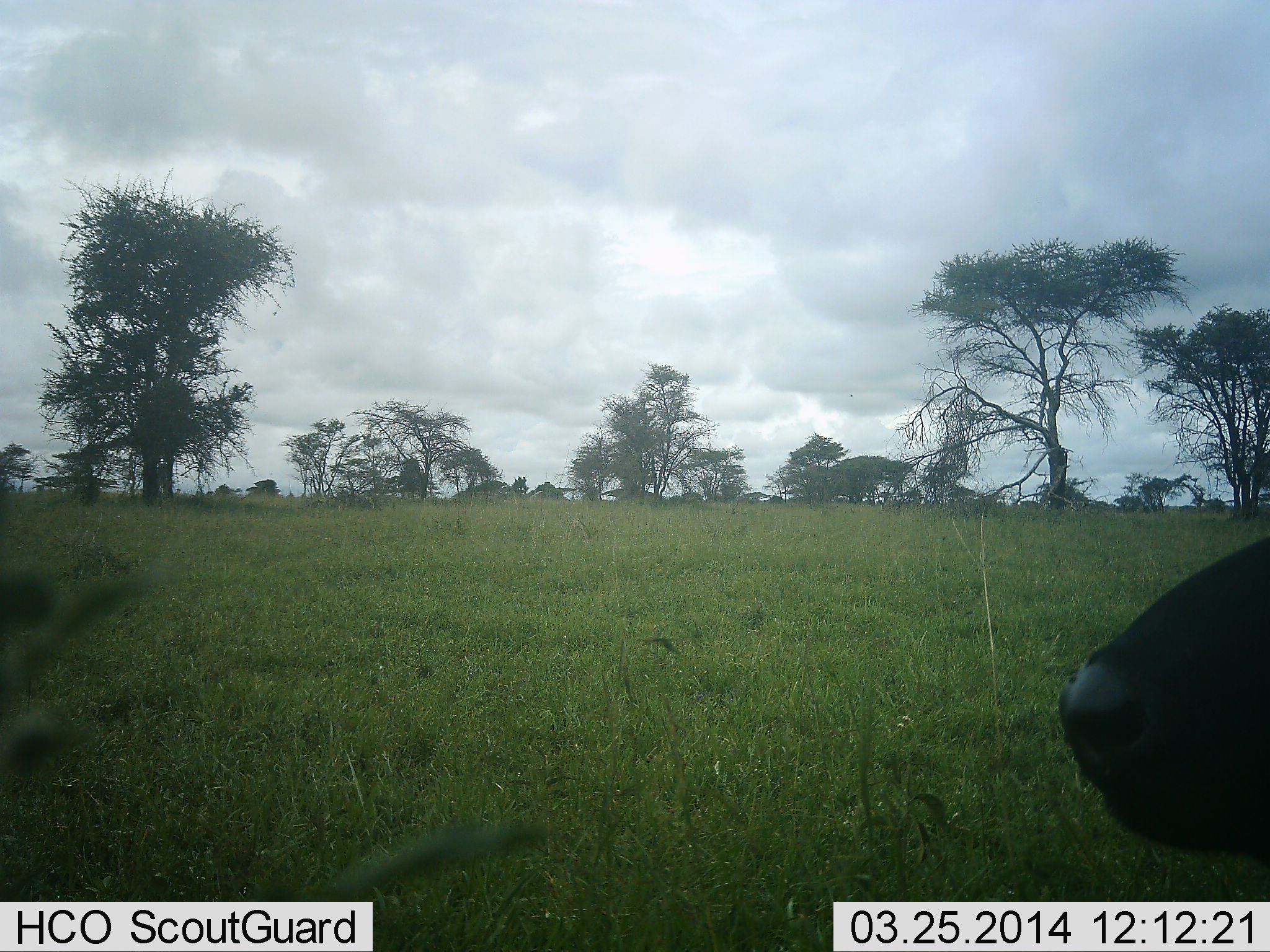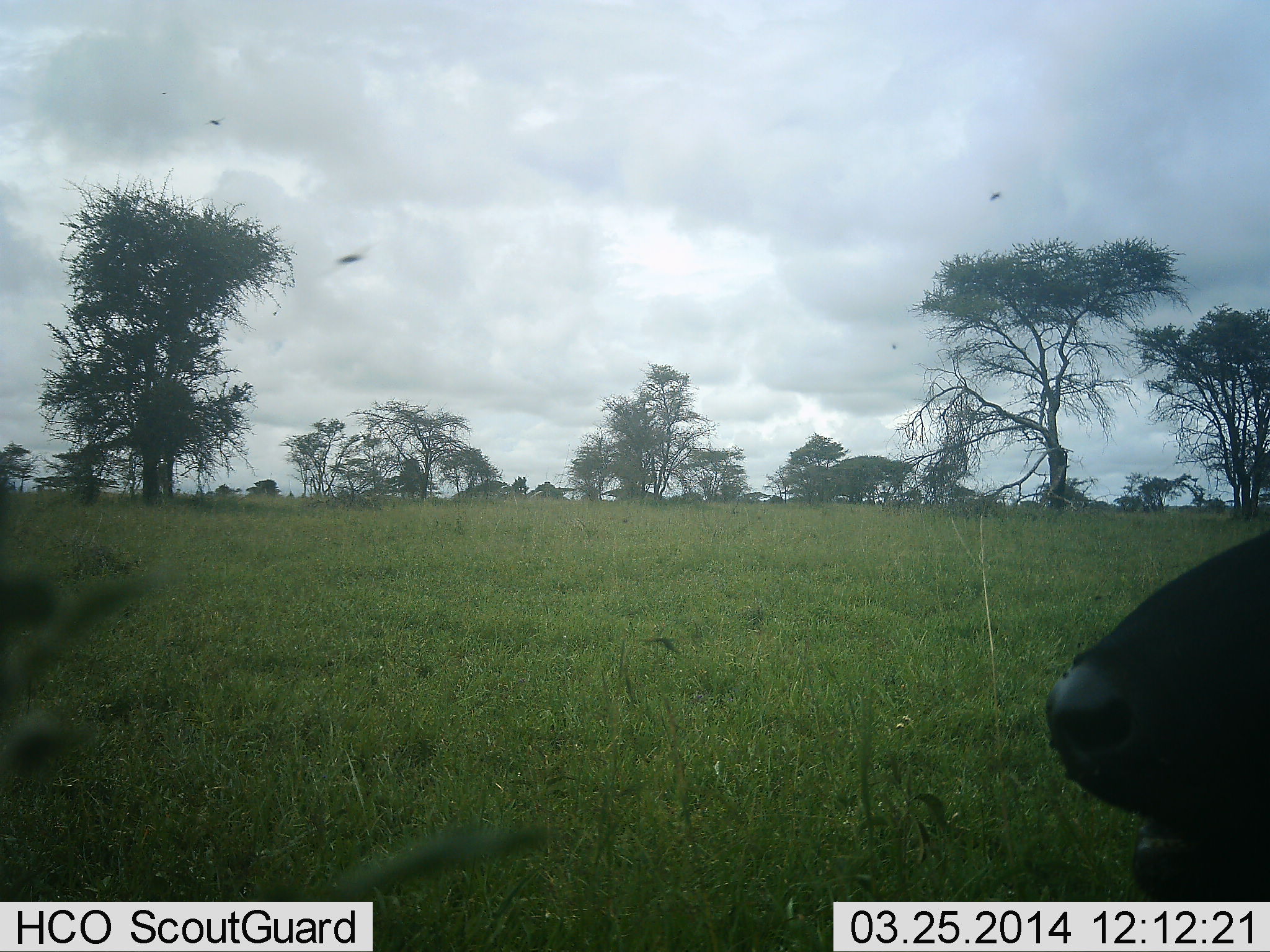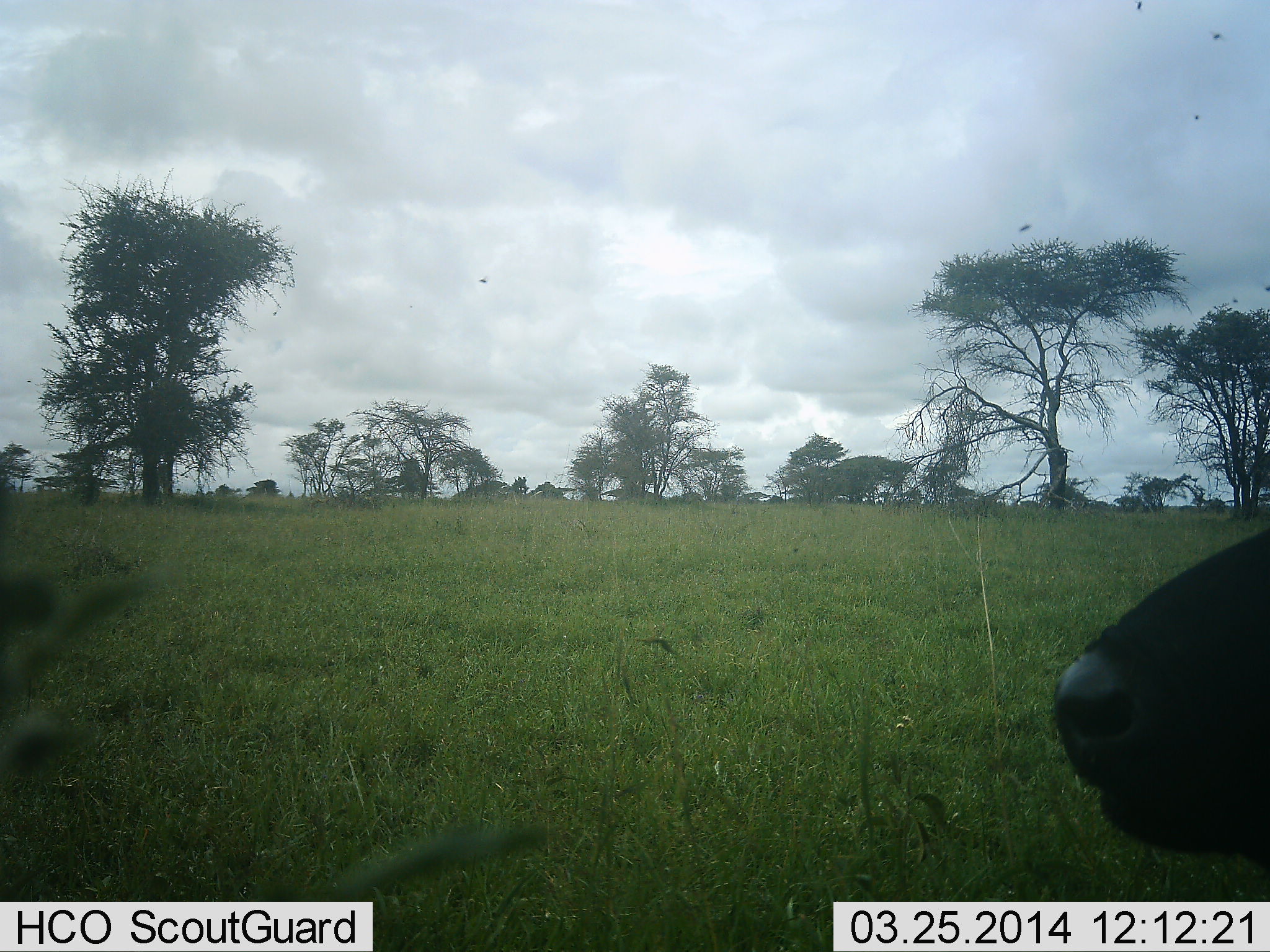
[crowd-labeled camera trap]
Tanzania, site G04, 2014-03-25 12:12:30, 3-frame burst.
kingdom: Animalia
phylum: Chordata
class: Mammalia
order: Artiodactyla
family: Bovidae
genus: Syncerus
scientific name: Syncerus caffer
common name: cape buffalo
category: buffalo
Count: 1.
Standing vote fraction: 8%.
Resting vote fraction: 42%.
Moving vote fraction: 17%.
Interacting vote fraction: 0%.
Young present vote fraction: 0%.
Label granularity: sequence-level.